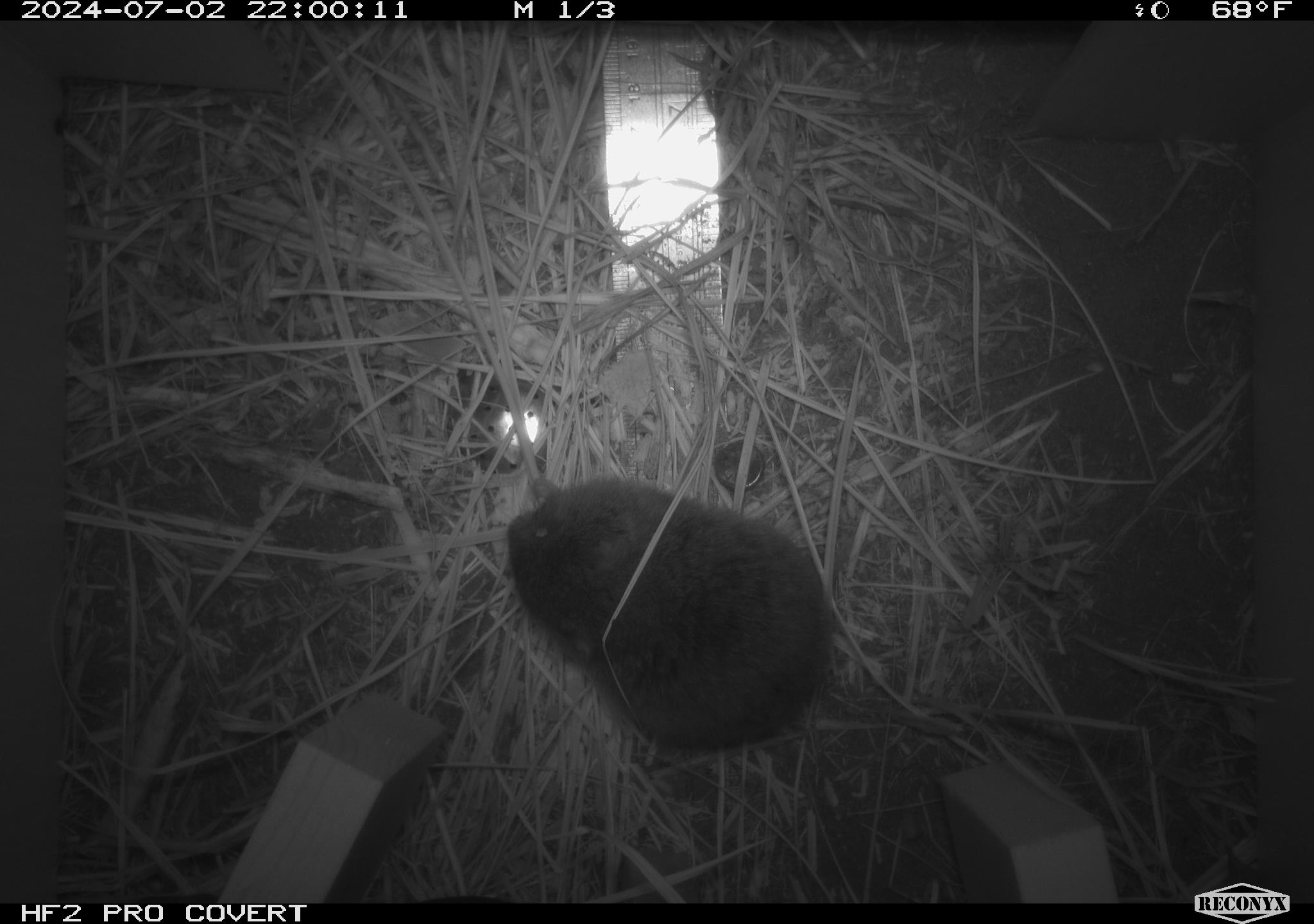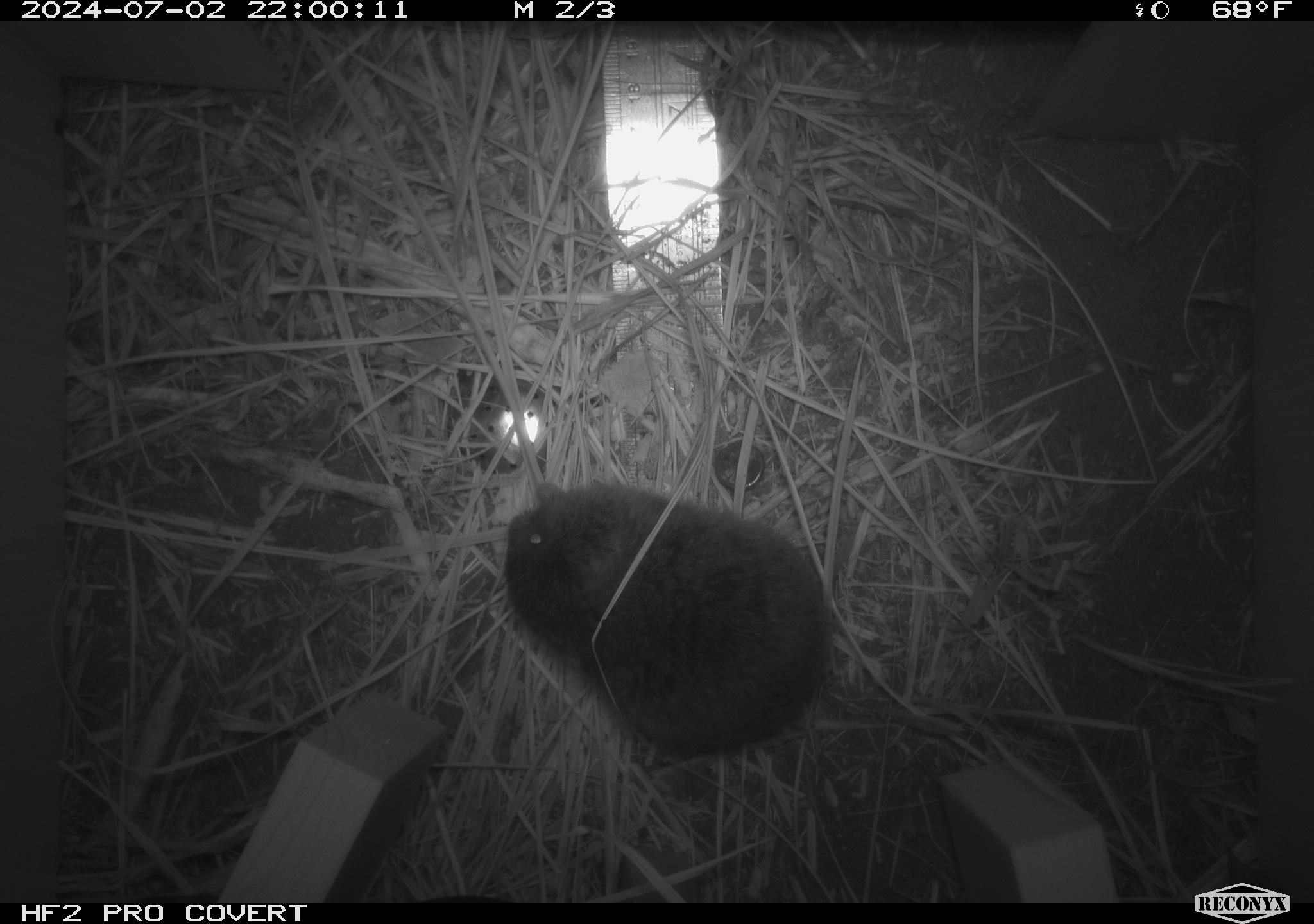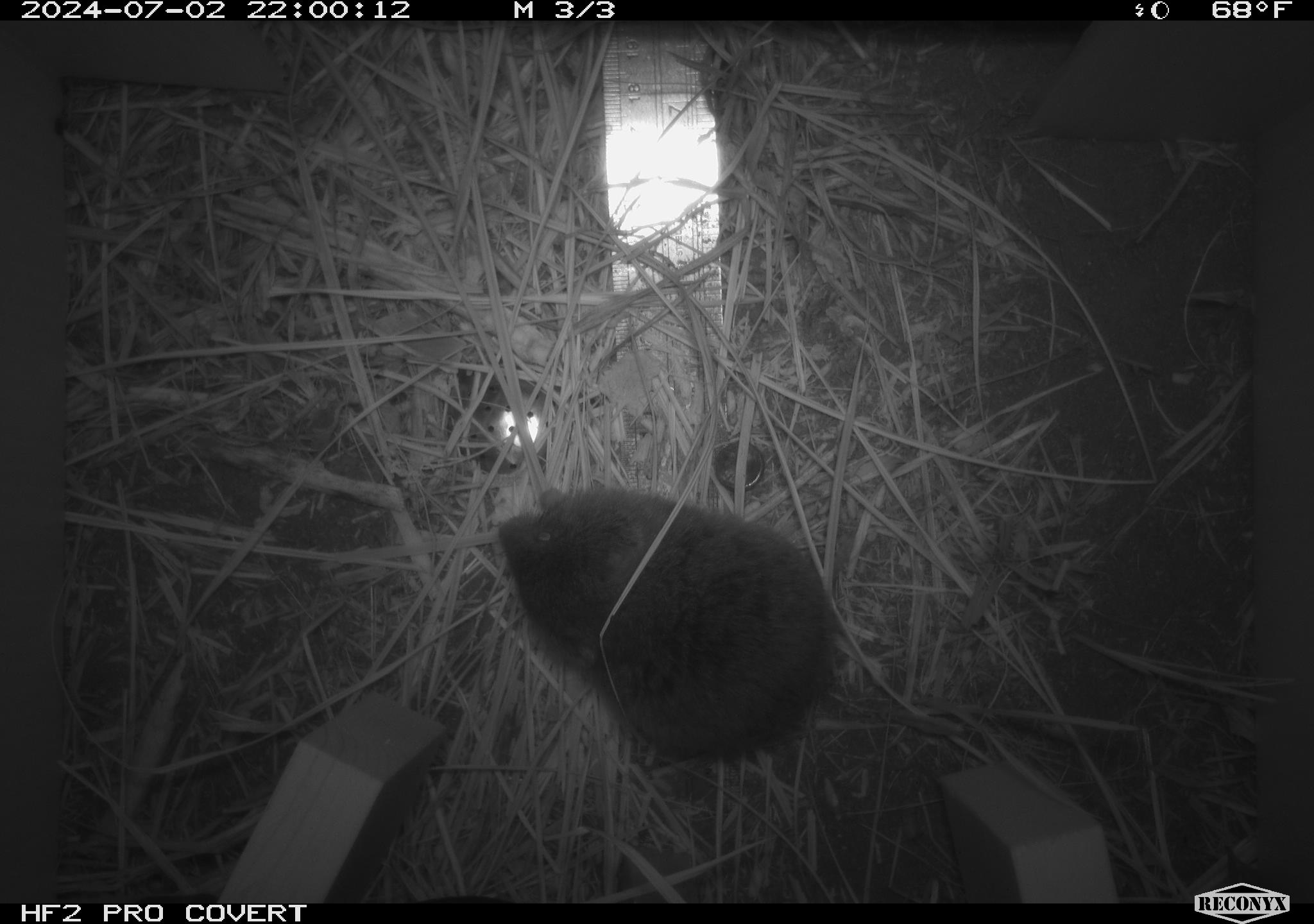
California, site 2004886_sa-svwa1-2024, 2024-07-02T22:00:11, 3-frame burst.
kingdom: Animalia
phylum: Chordata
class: Mammalia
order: Rodentia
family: Cricetidae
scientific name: Arvicolinae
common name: voles, lemmings, and muskrats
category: arvicolinae subfamily